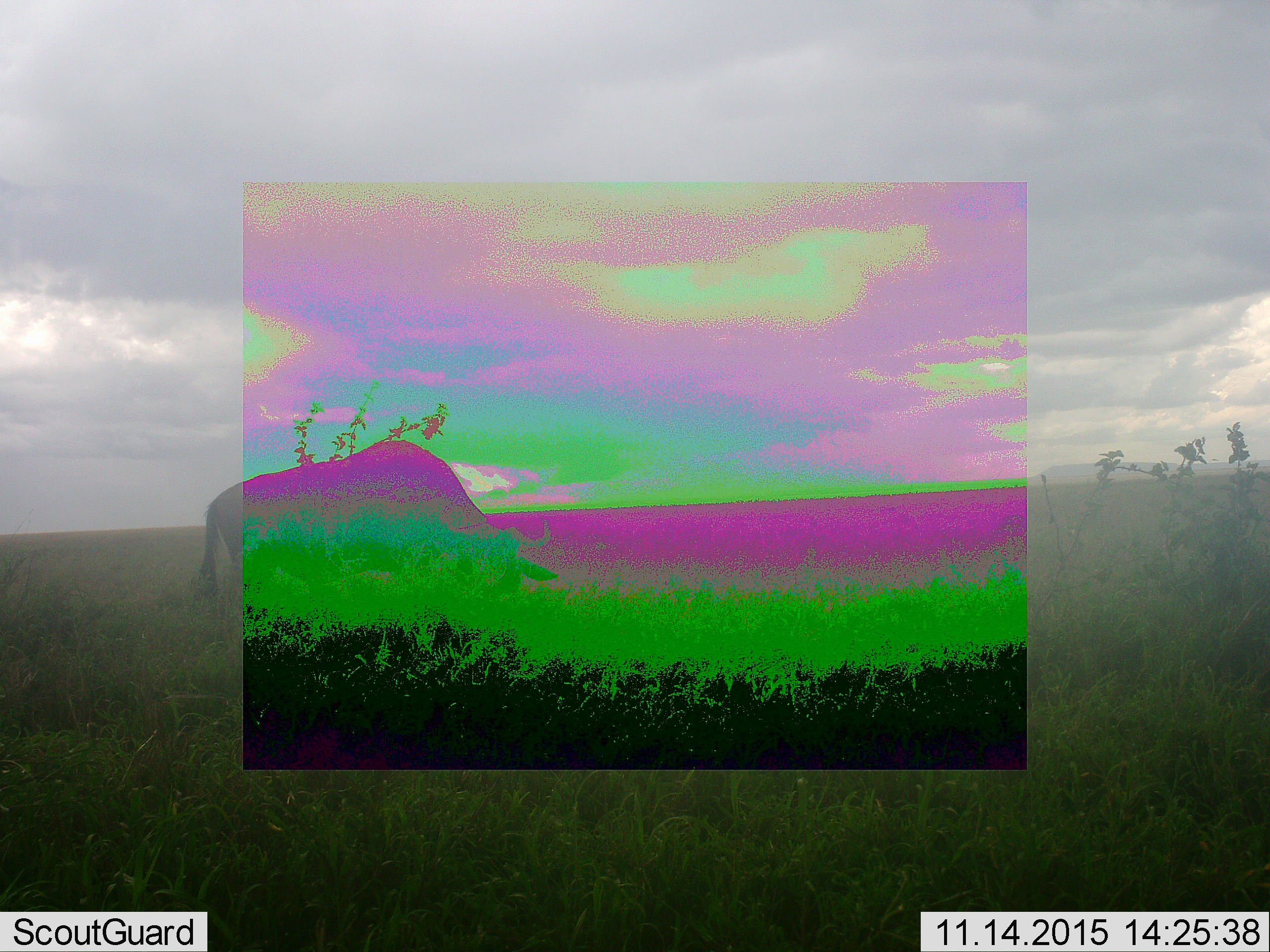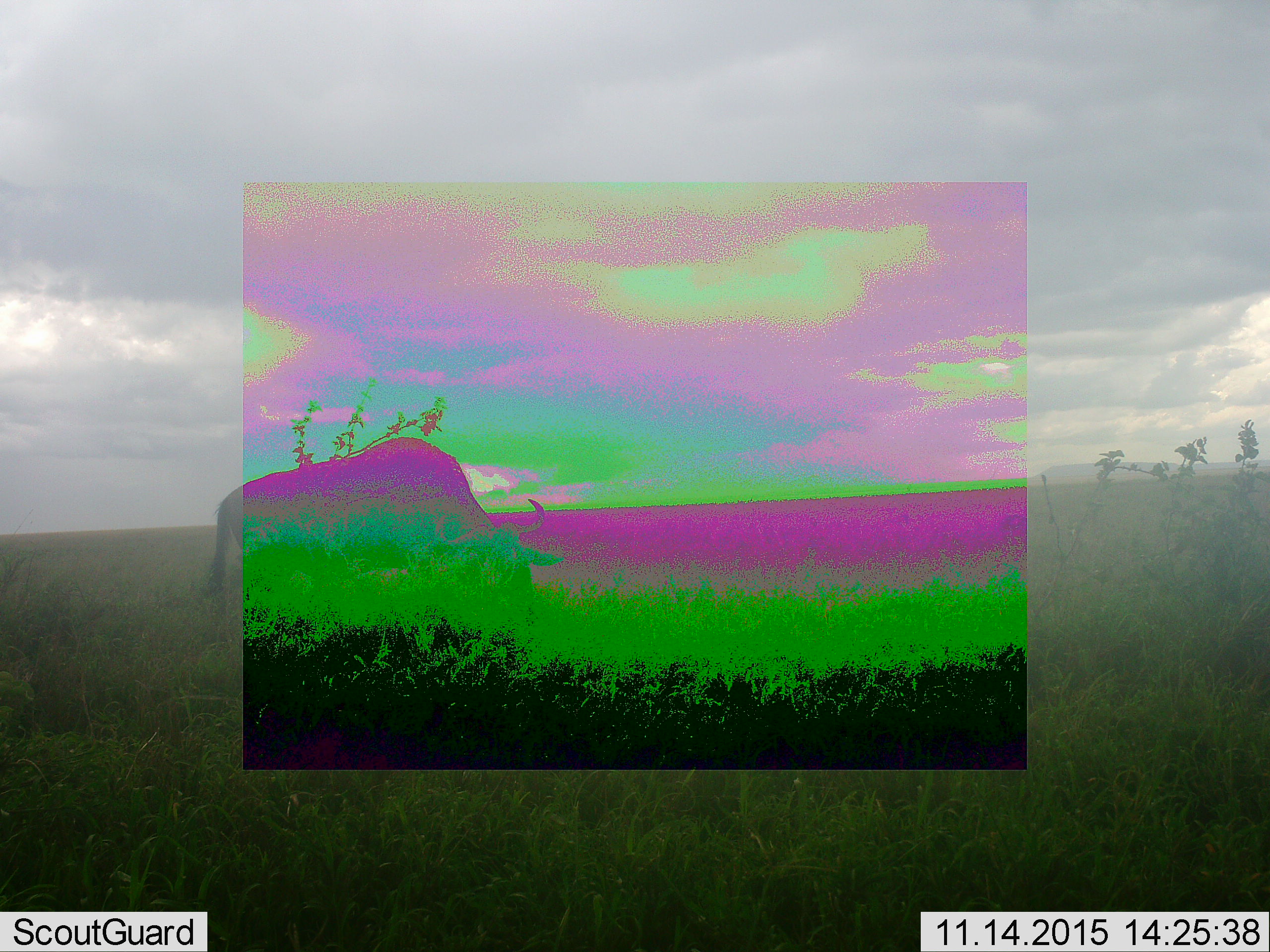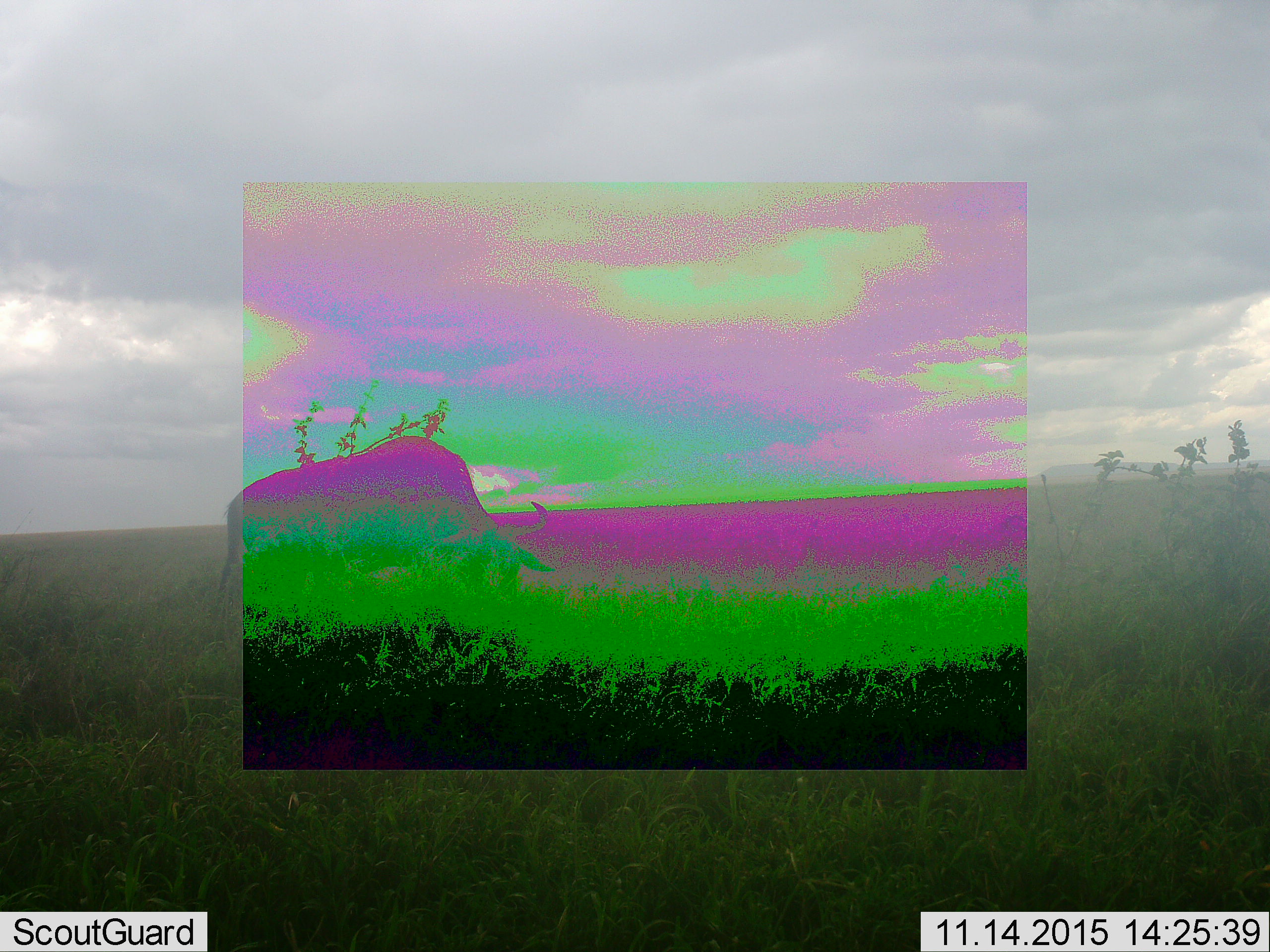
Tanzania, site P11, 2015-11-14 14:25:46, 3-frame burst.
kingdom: Animalia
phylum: Chordata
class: Mammalia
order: Artiodactyla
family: Bovidae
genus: Connochaetes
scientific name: Connochaetes taurinus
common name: blue wildebeest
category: wildebeest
Wildebeest (blue wildebeest) (Connochaetes taurinus), count 1. Behavior (volunteer vote fractions): standing 75%, resting 0%, moving 0%, interacting 0%. Young present (vote fraction): 0%. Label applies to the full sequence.